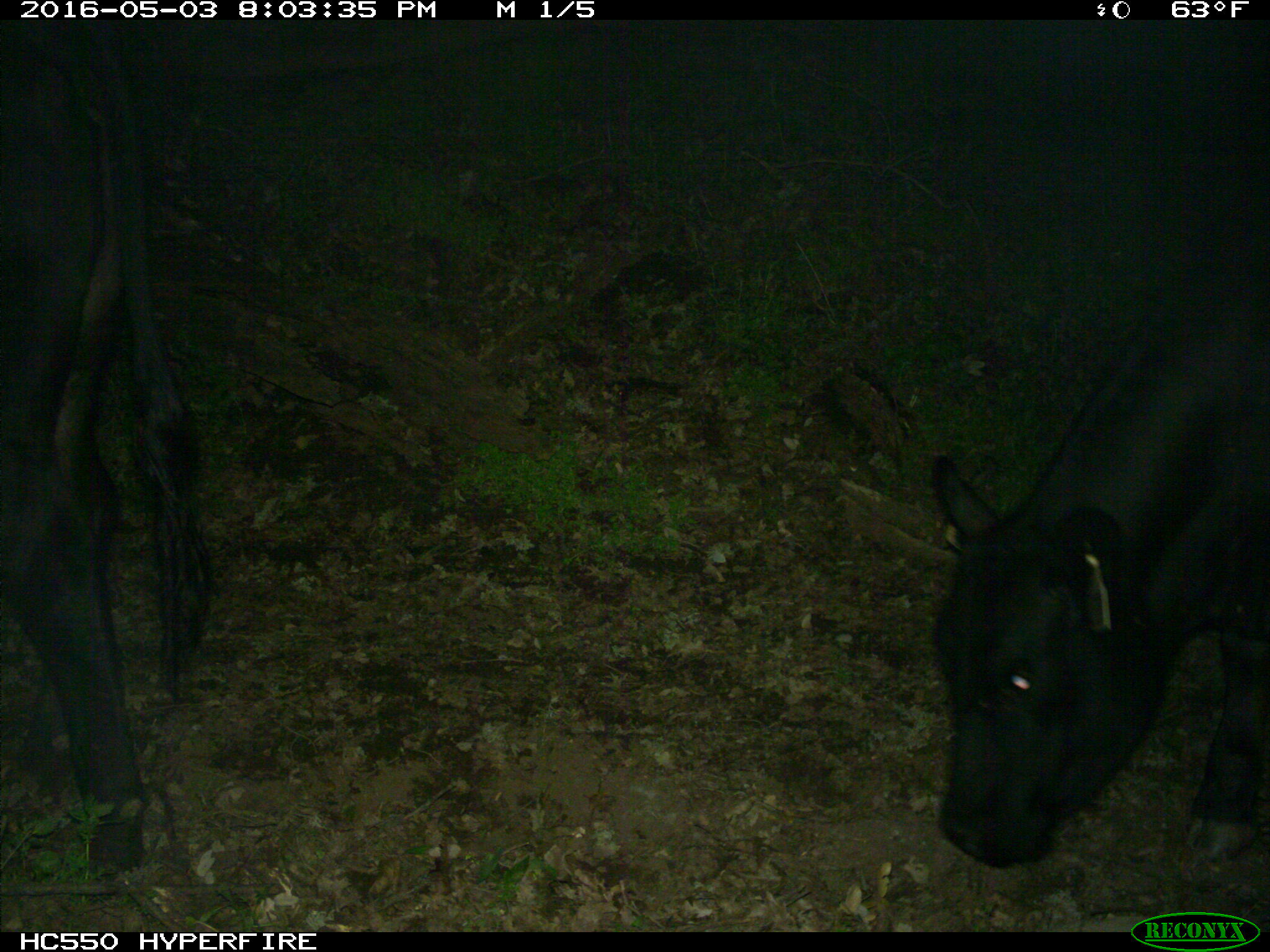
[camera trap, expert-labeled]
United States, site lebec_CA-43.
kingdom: Animalia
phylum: Chordata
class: Mammalia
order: Artiodactyla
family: Bovidae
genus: Bos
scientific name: Bos taurus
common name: domestic cow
Bos taurus (domestic cow).